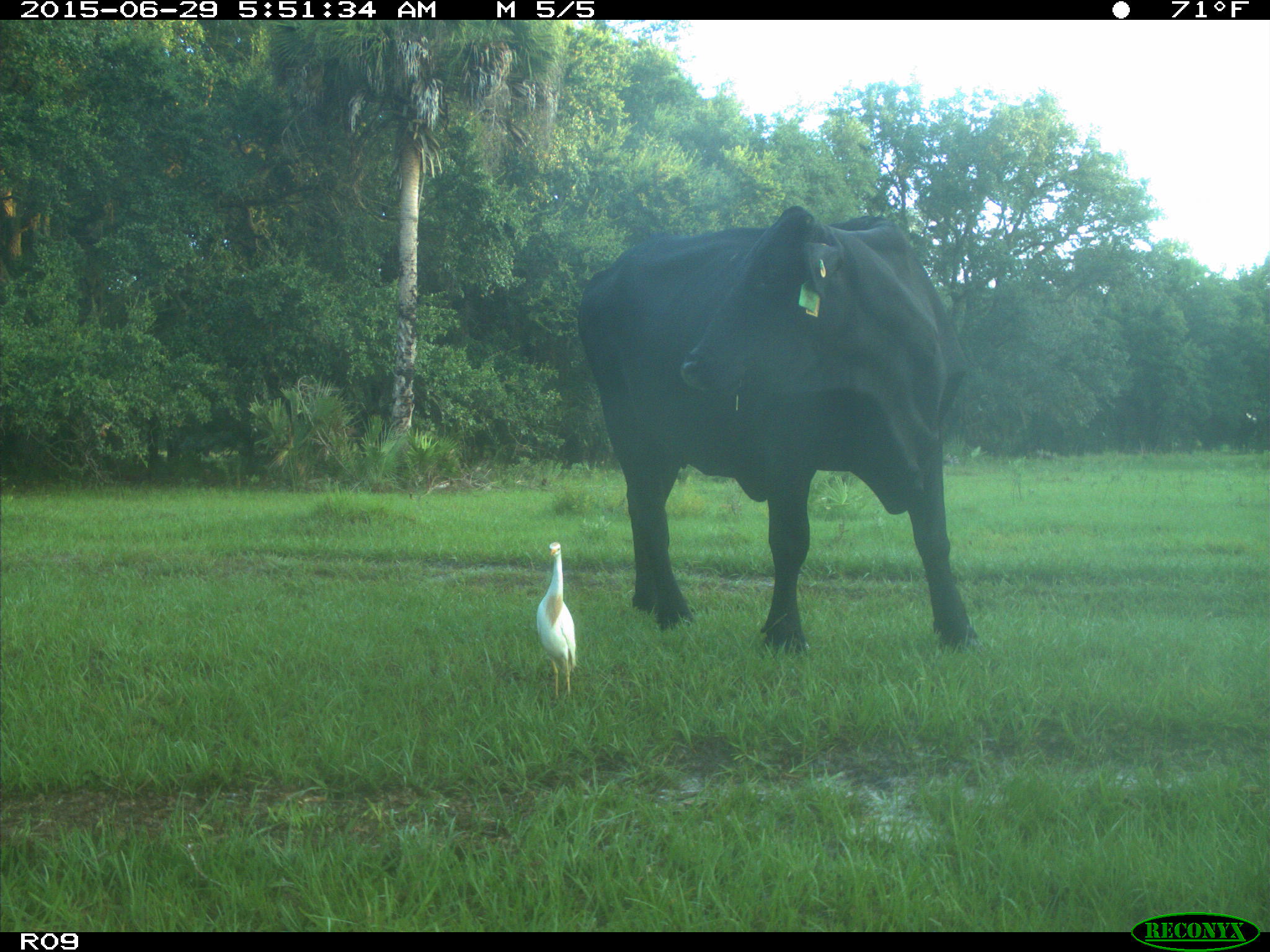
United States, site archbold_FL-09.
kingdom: Animalia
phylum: Chordata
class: Mammalia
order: Artiodactyla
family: Bovidae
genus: Bos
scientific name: Bos taurus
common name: domestic cow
Bos taurus (domestic cow).